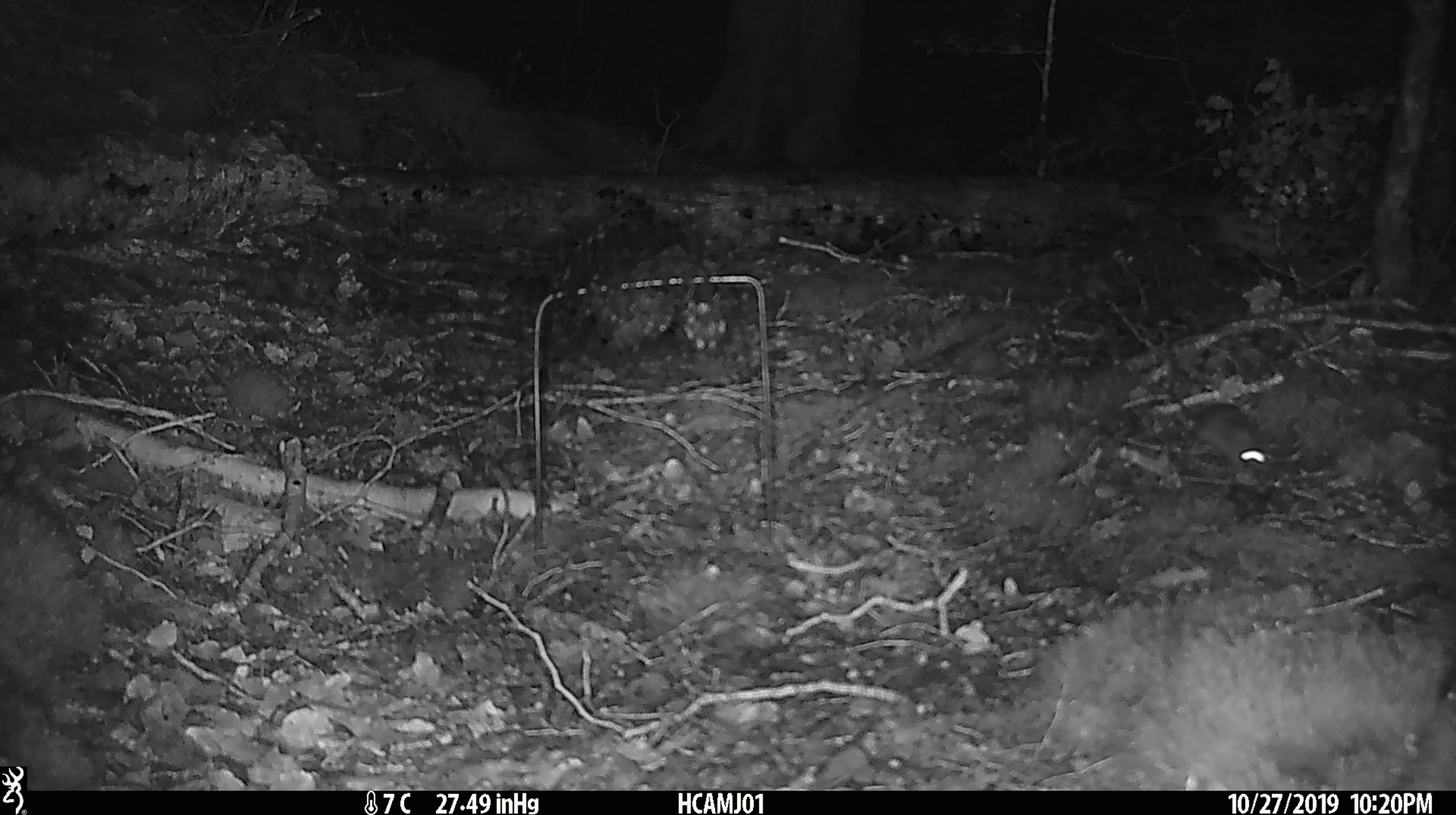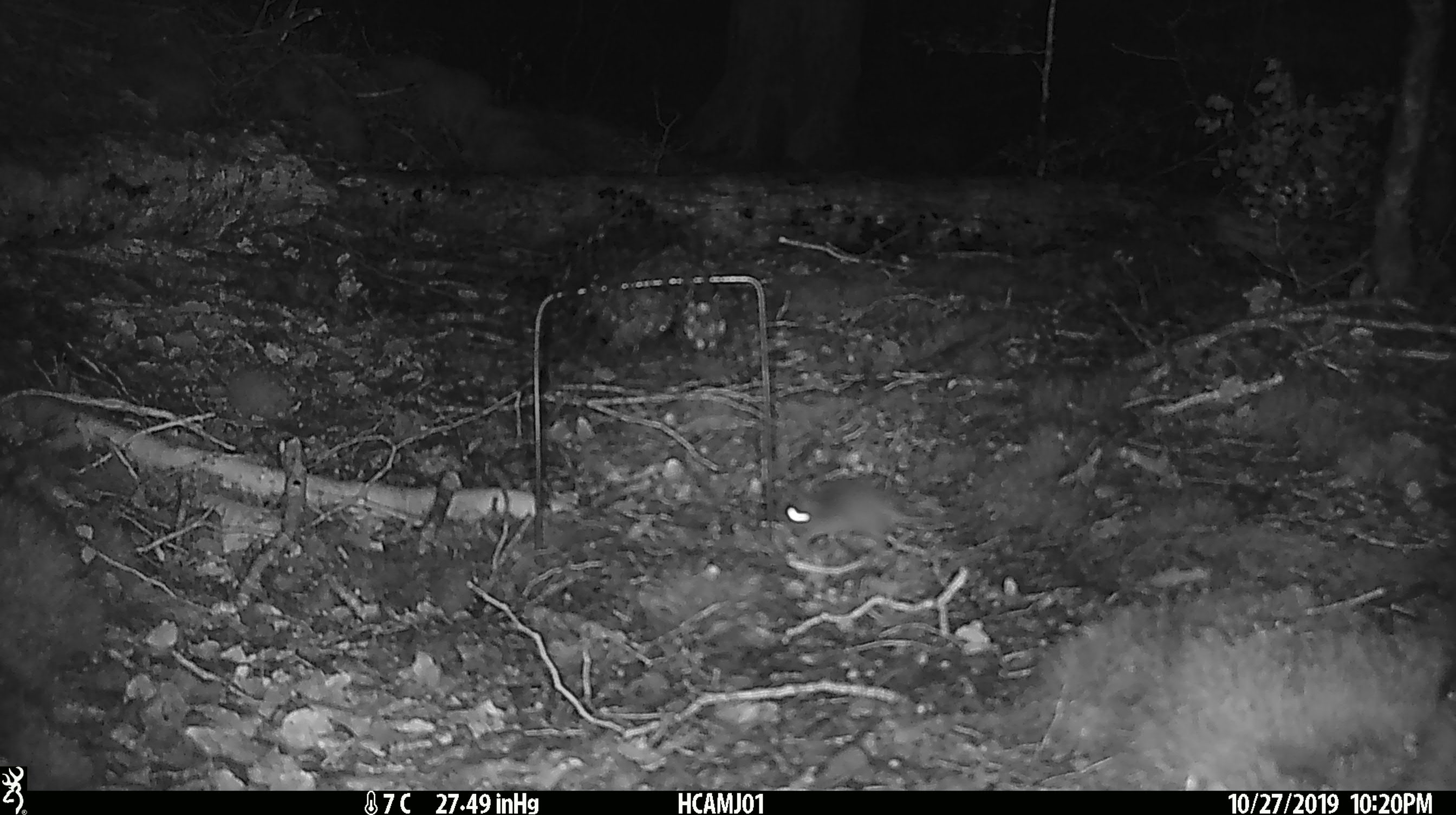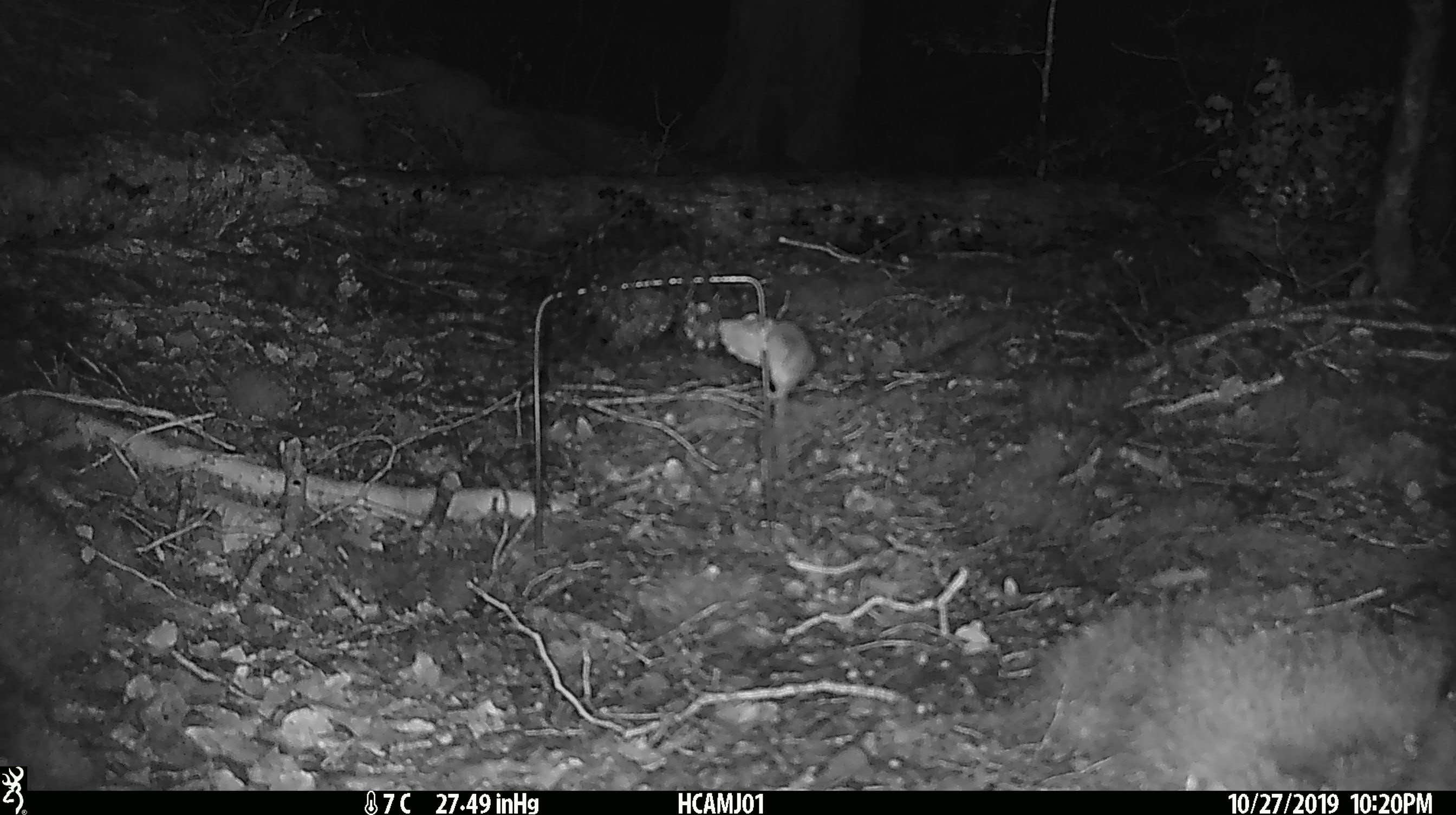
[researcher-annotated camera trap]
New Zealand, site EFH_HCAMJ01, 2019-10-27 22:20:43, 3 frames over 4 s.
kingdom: Animalia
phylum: Chordata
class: Mammalia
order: Rodentia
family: Muridae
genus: Mus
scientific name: Mus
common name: mouse